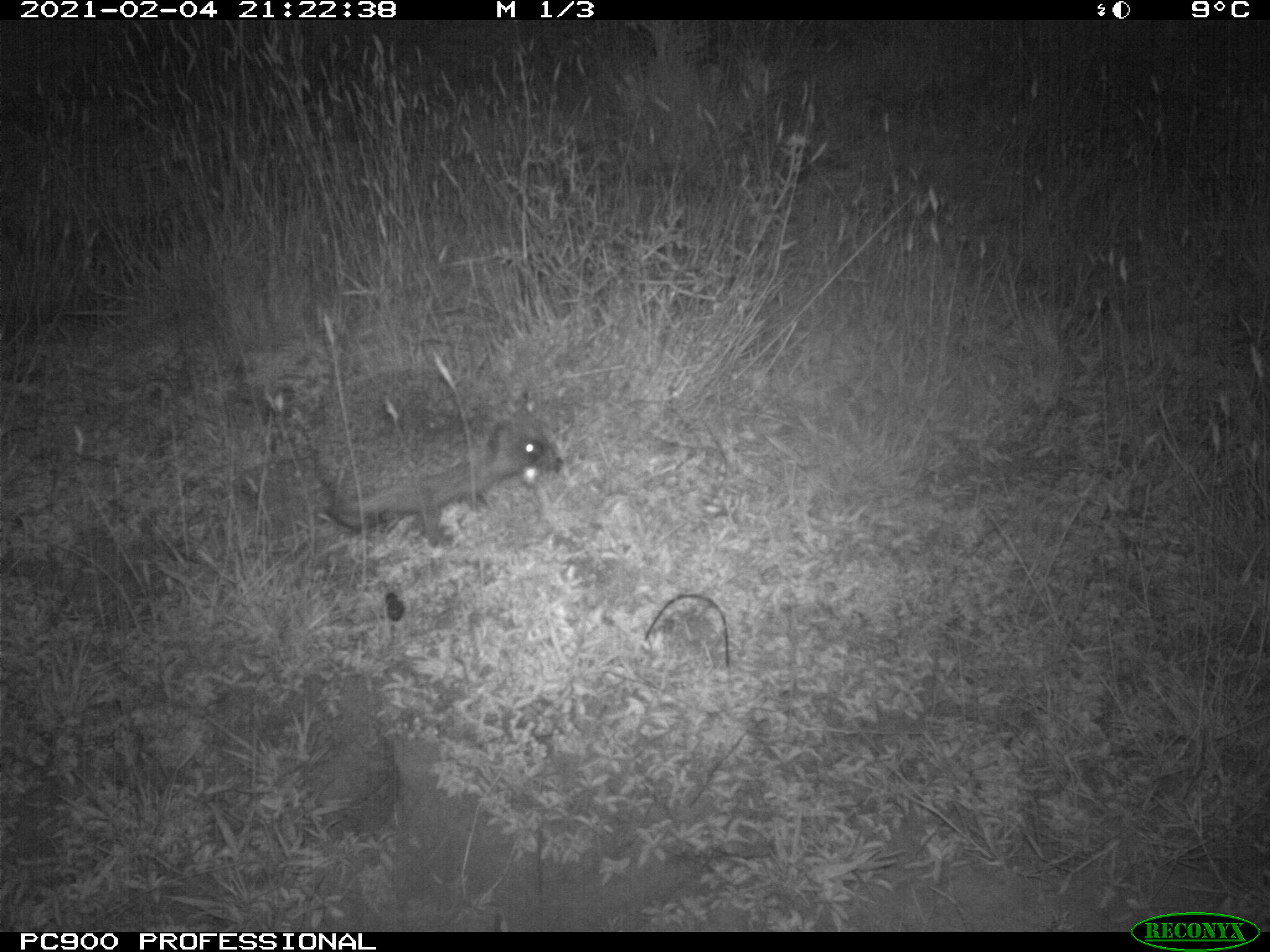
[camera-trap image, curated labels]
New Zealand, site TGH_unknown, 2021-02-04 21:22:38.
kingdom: Animalia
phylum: Chordata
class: Mammalia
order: Eulipotyphla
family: Erinaceidae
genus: Erinaceus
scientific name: Erinaceus europaeus europaeus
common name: european hedgehog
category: hedgehog